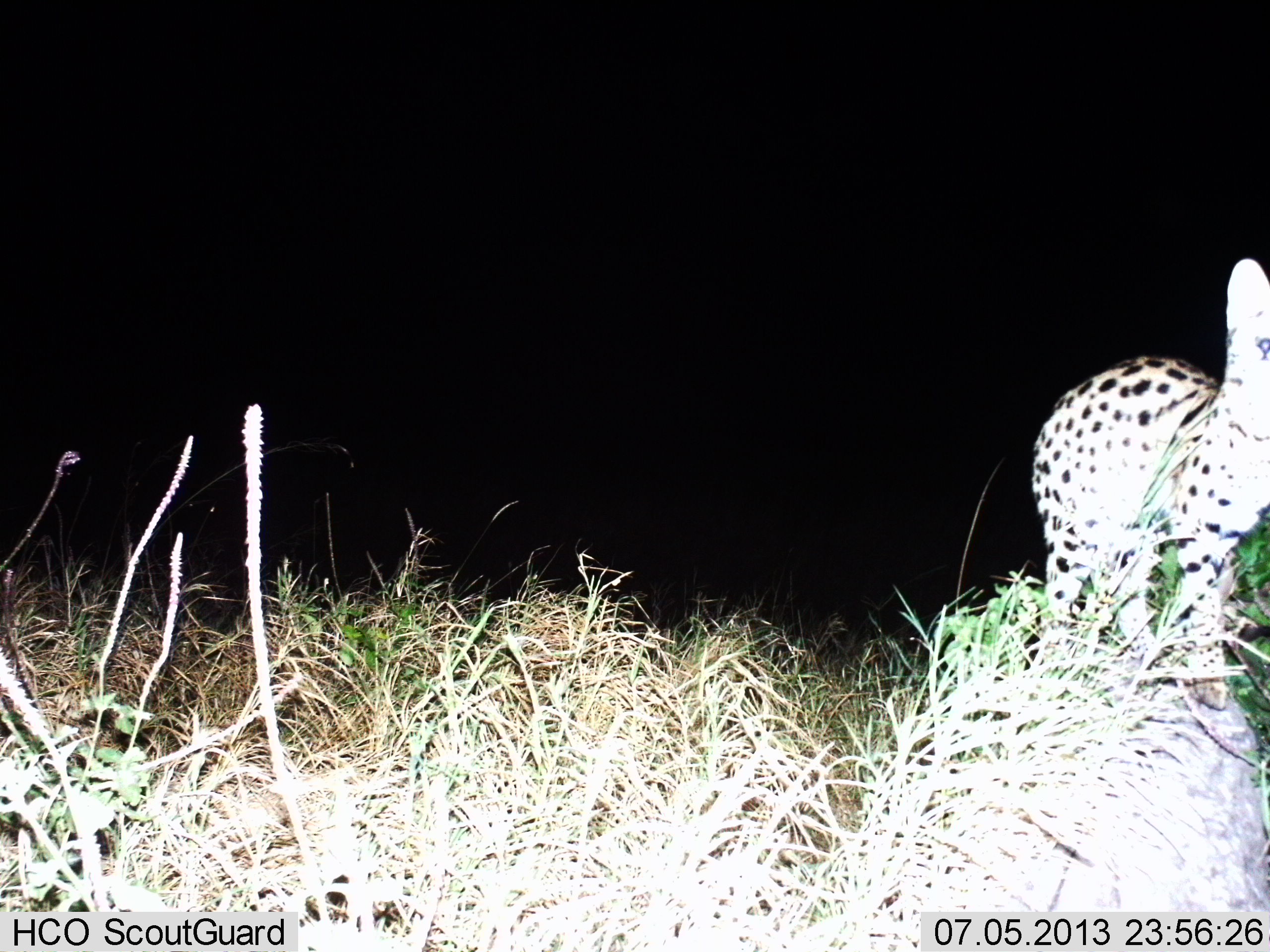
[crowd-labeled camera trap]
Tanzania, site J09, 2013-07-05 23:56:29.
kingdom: Animalia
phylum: Chordata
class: Mammalia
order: Carnivora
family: Felidae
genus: Leptailurus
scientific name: Leptailurus serval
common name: serval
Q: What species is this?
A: Serval (Leptailurus serval).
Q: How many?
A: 1.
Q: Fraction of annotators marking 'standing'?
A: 82%.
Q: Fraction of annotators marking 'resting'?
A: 0%.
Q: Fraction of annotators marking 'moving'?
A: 18%.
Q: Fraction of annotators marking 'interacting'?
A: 0%.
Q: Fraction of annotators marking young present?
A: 0%.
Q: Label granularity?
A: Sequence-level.